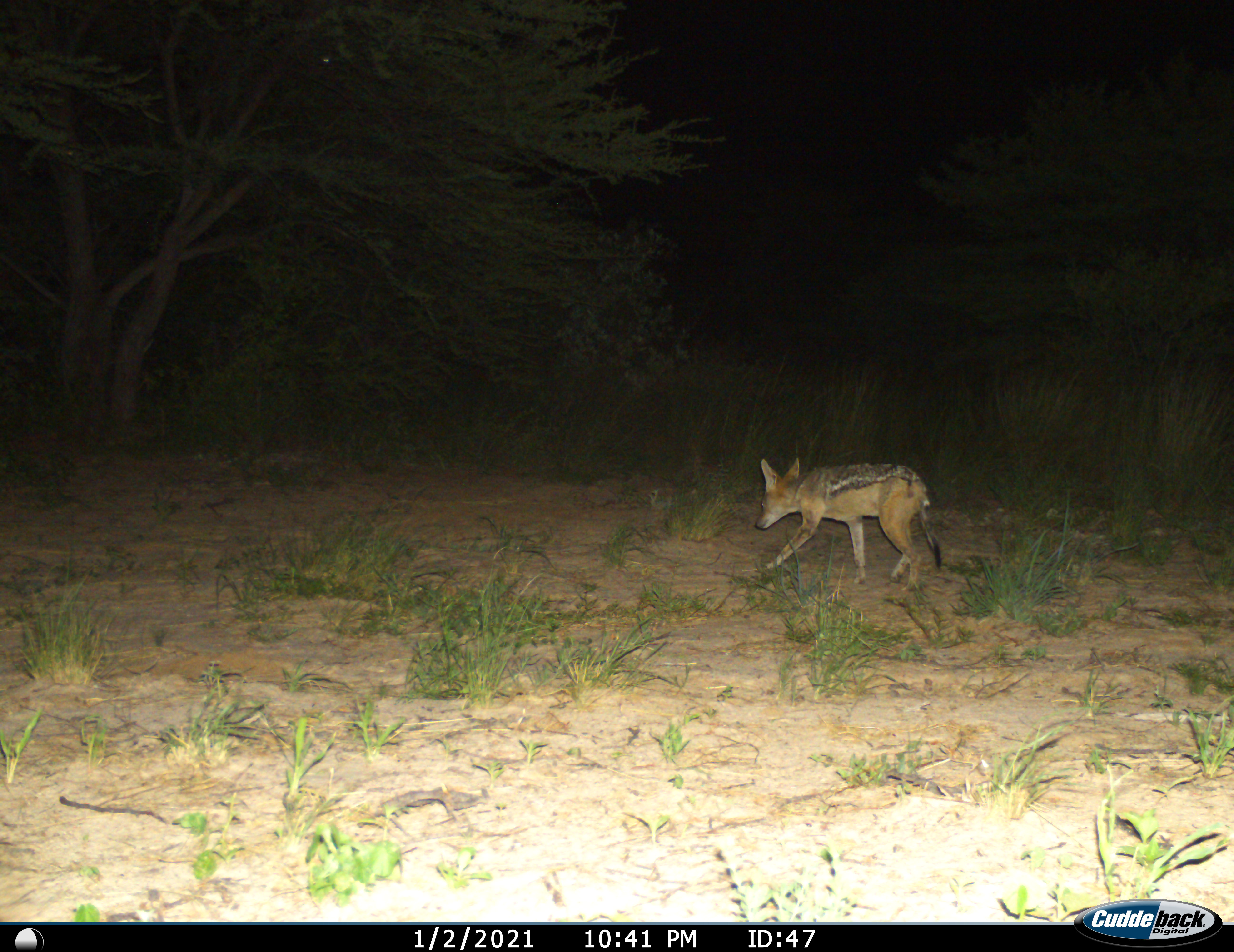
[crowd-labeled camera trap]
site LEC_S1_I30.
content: unidentified animal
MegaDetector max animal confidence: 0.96